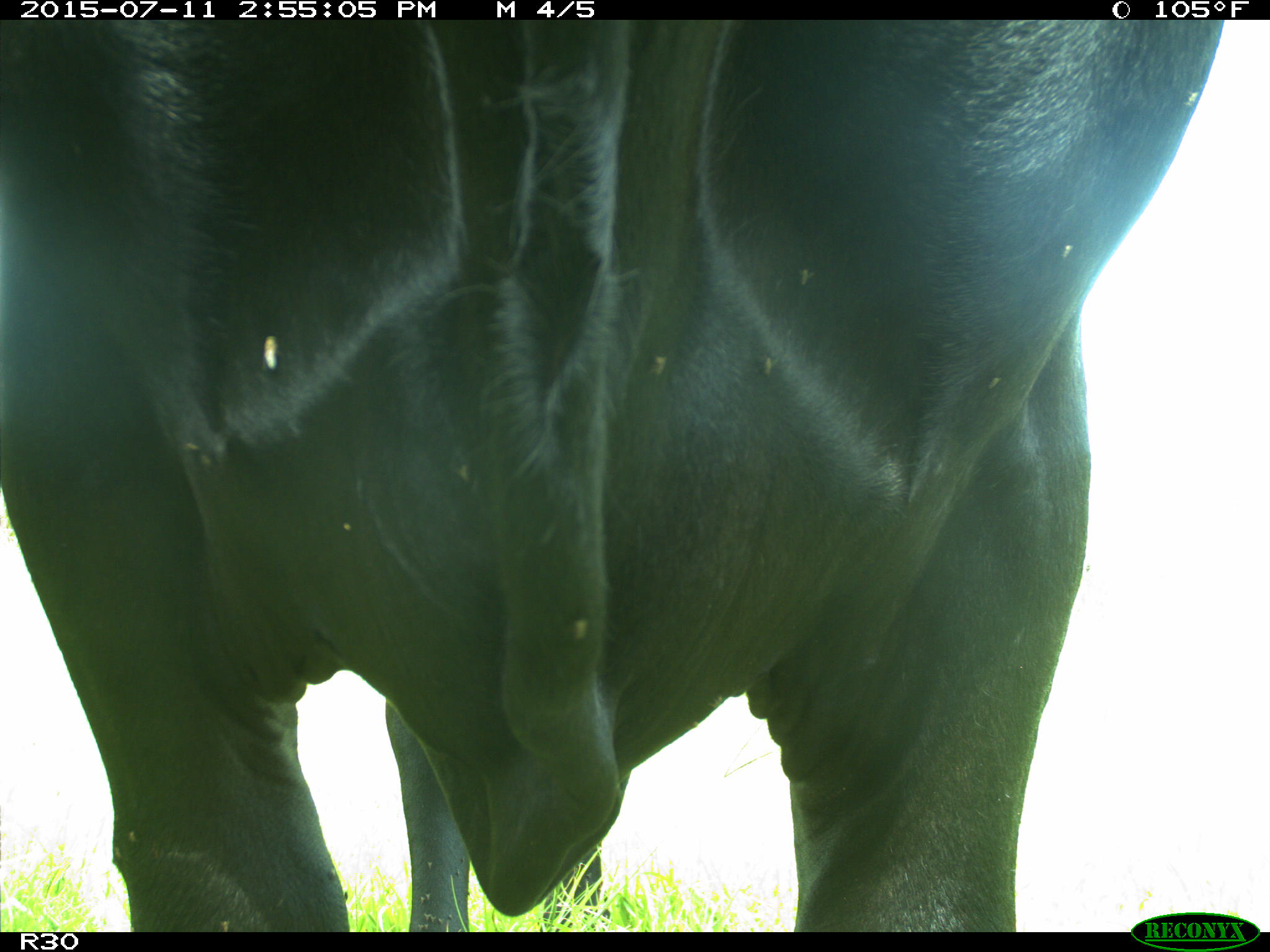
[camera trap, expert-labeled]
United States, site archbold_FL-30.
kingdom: Animalia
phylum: Chordata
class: Mammalia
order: Artiodactyla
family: Bovidae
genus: Bos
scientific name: Bos taurus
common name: domestic cow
Bos taurus (domestic cow).